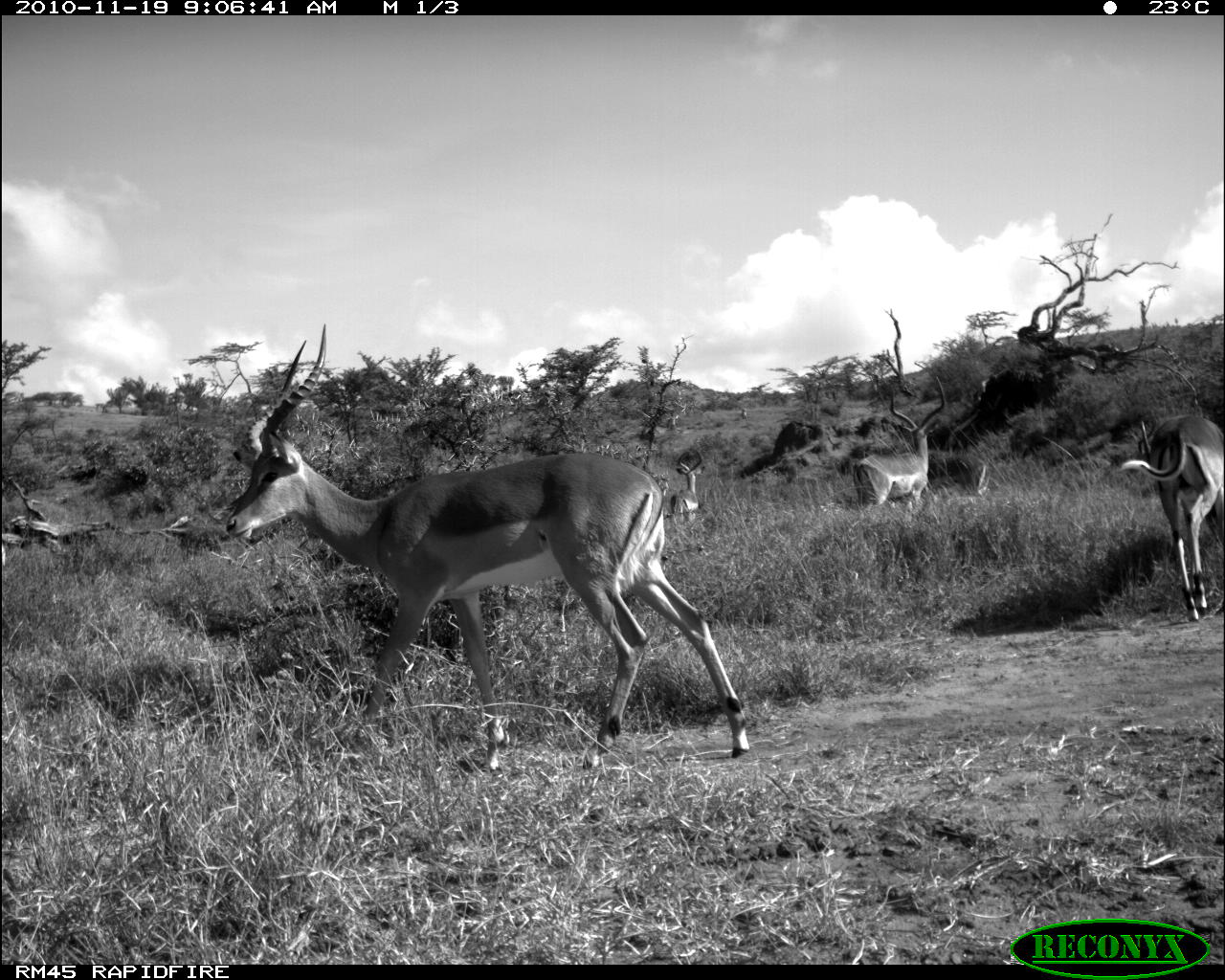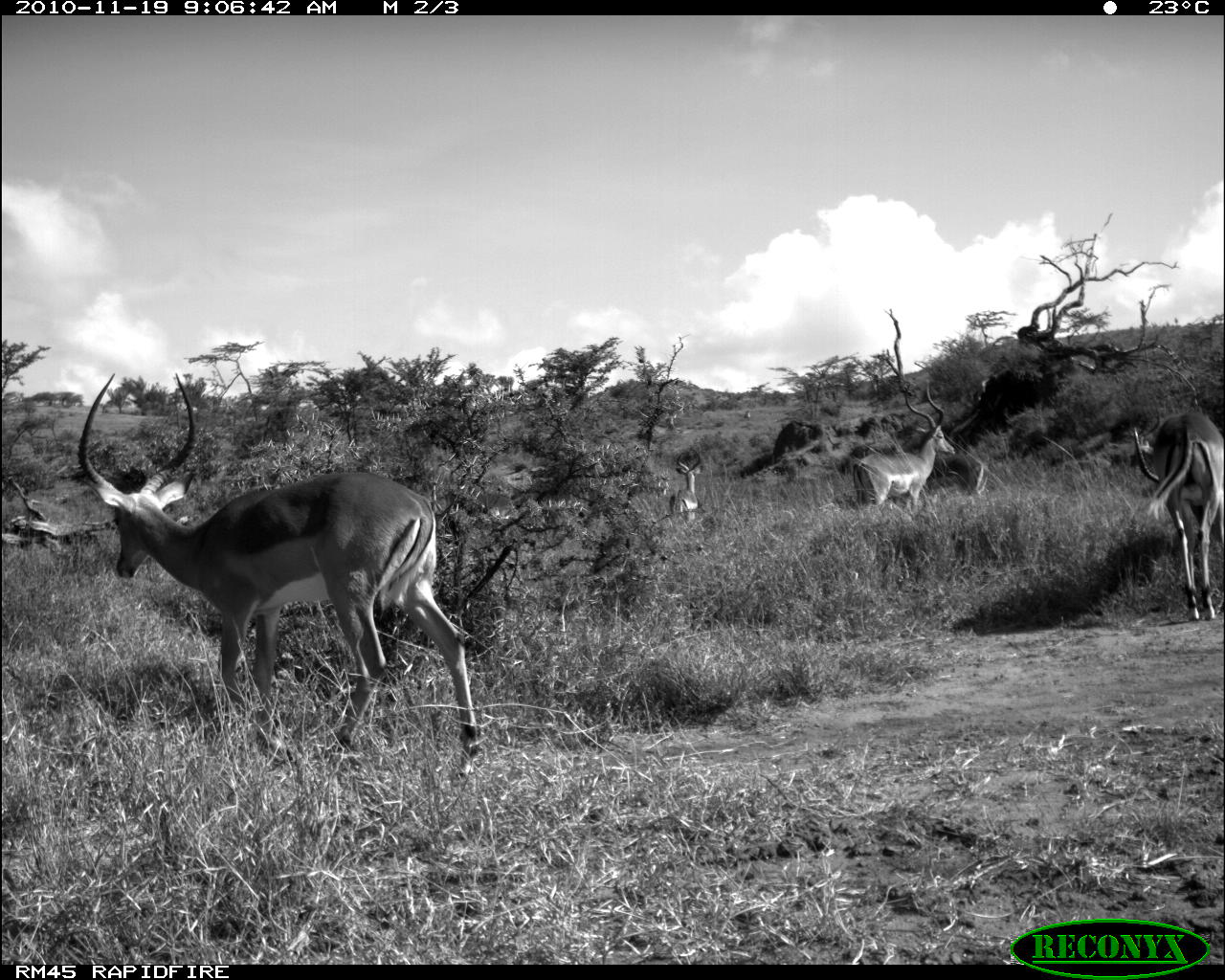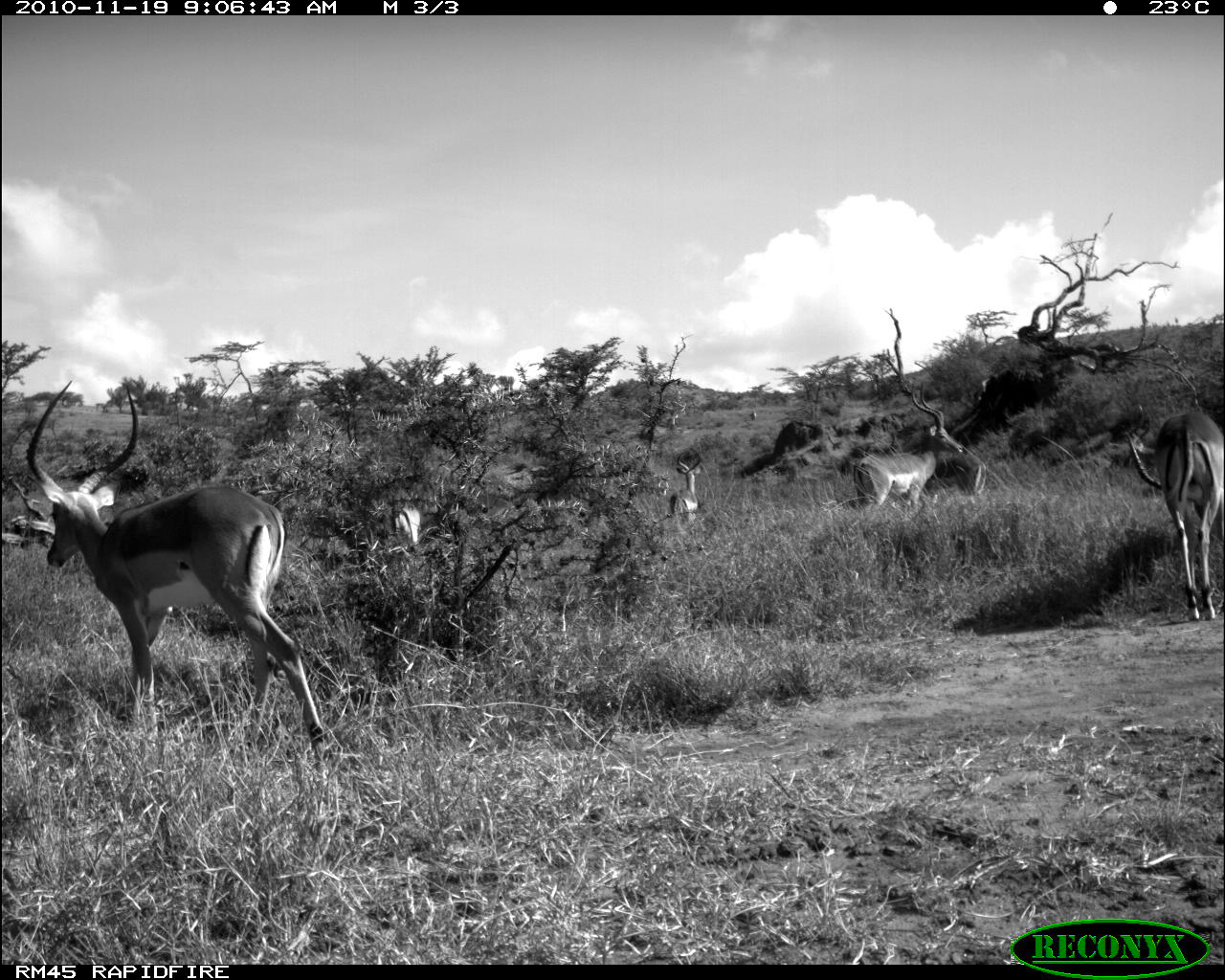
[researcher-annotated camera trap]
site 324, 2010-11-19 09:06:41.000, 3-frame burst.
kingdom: Animalia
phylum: Chordata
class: Mammalia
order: Artiodactyla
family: Bovidae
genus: Aepyceros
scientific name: Aepyceros melampus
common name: impala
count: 4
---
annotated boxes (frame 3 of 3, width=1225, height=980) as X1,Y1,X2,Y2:
aepyceros melampus: 23,376,328,759; 1148,404,1224,615; 849,377,964,511; 669,444,704,522